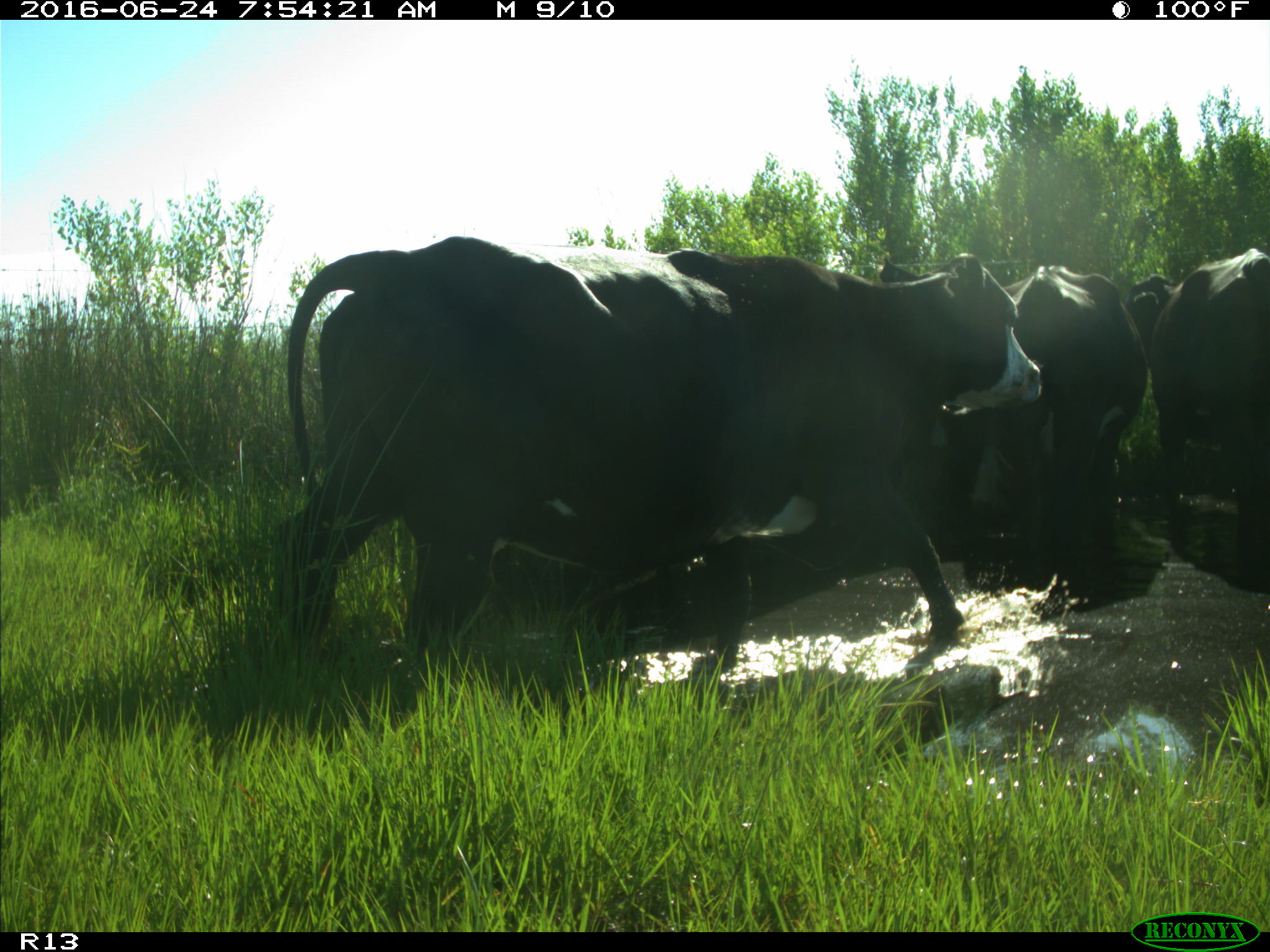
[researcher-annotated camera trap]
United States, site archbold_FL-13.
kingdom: Animalia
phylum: Chordata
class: Mammalia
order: Artiodactyla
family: Bovidae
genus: Bos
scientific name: Bos taurus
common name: domestic cow